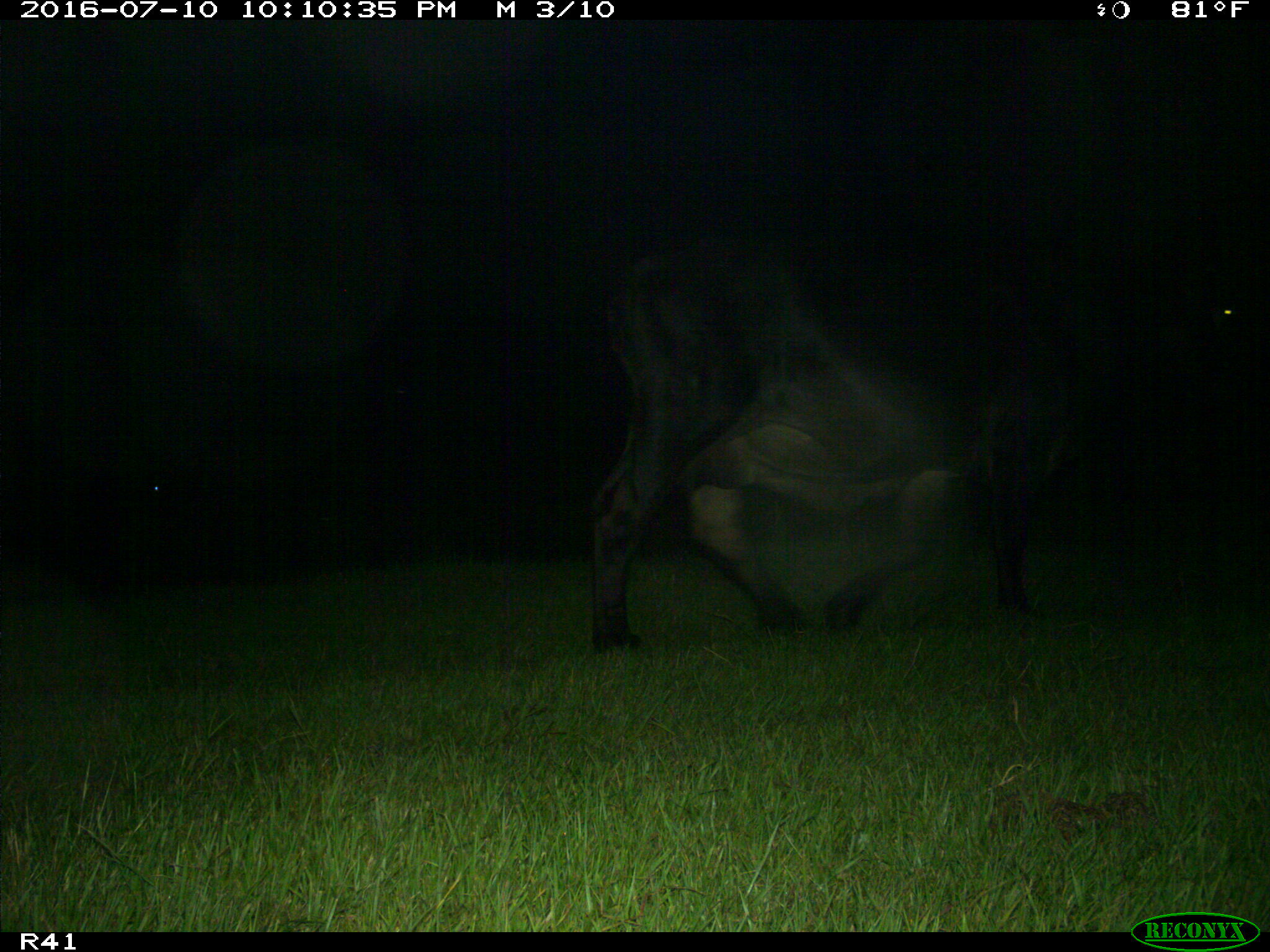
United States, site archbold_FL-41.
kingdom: Animalia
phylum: Chordata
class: Mammalia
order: Artiodactyla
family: Bovidae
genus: Bos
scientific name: Bos taurus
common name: domestic cow